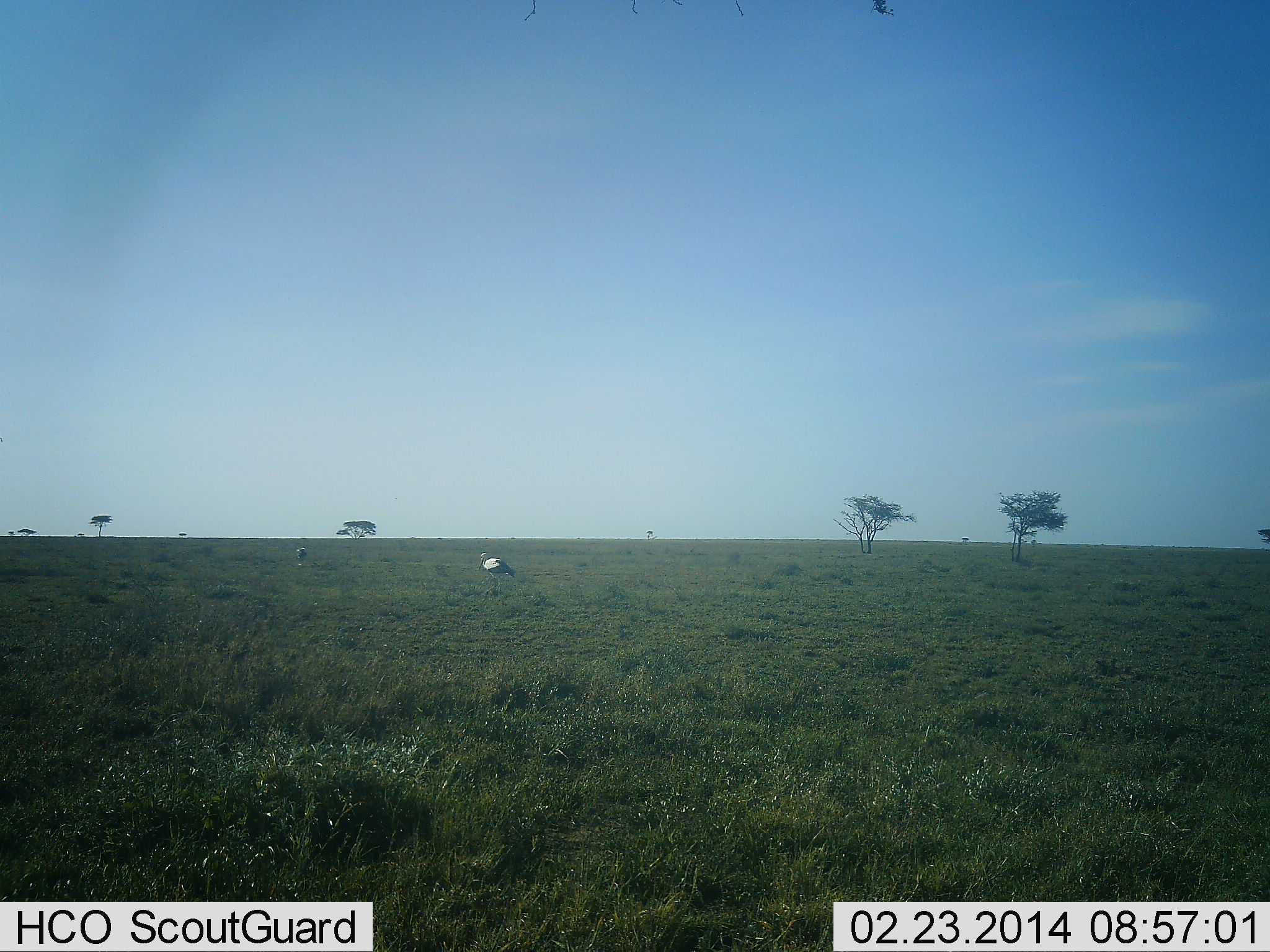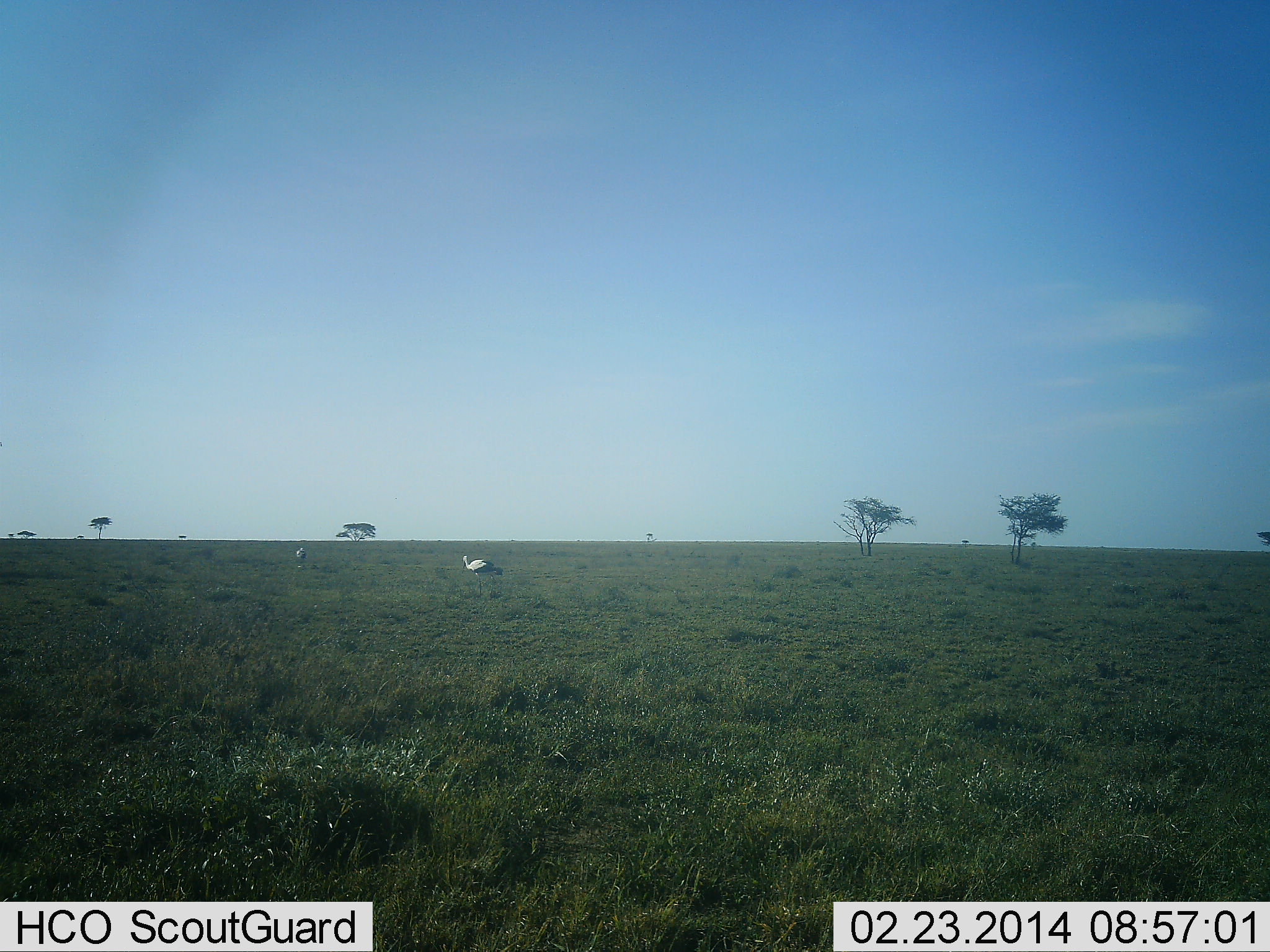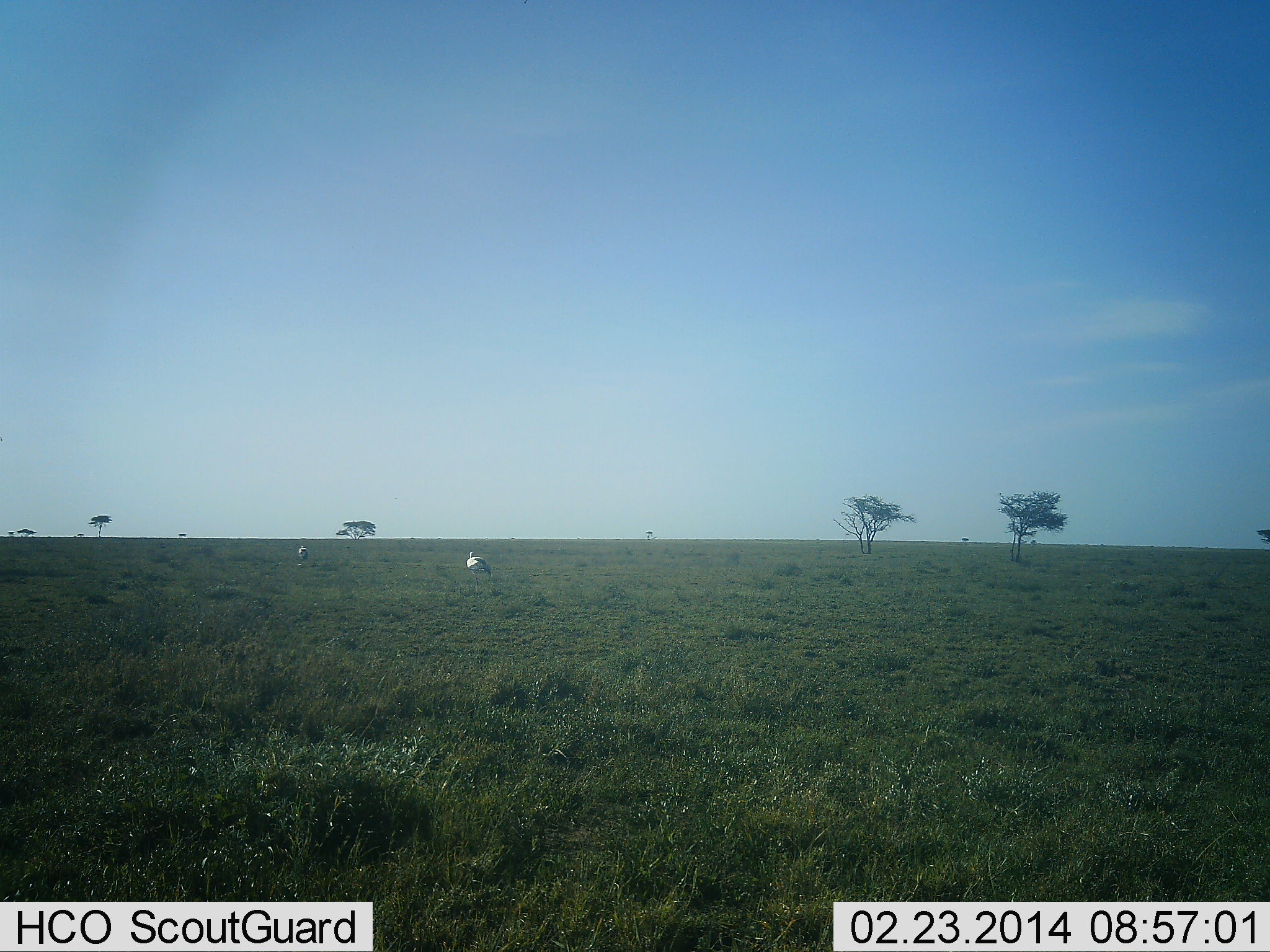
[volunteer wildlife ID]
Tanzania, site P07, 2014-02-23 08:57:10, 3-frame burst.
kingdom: Animalia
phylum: Chordata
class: Aves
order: Accipitriformes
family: Sagittariidae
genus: Sagittarius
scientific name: Sagittarius serpentarius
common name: secretary bird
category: secretarybird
Secretarybird (secretary bird) (Sagittarius serpentarius), count 2. Behavior (volunteer vote fractions): standing 41%, resting 0%, moving 68%, interacting 0%. Young present (vote fraction): 0%. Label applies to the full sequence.